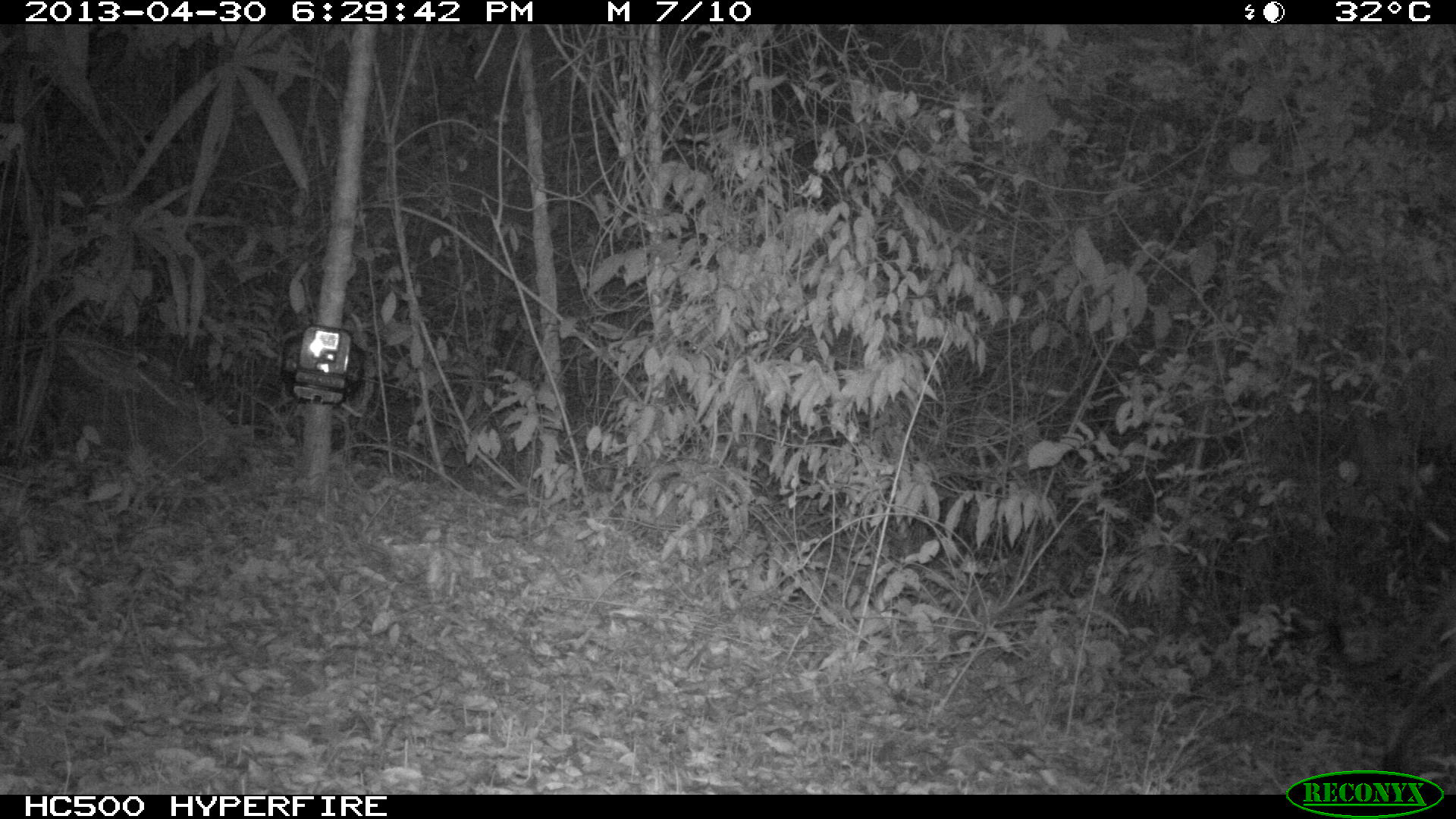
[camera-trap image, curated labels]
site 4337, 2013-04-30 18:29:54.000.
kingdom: Animalia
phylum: Chordata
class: Mammalia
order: Carnivora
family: Felidae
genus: Puma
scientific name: Puma concolor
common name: mountain lion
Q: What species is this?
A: Puma concolor (mountain lion).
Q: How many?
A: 1.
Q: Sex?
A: Male.